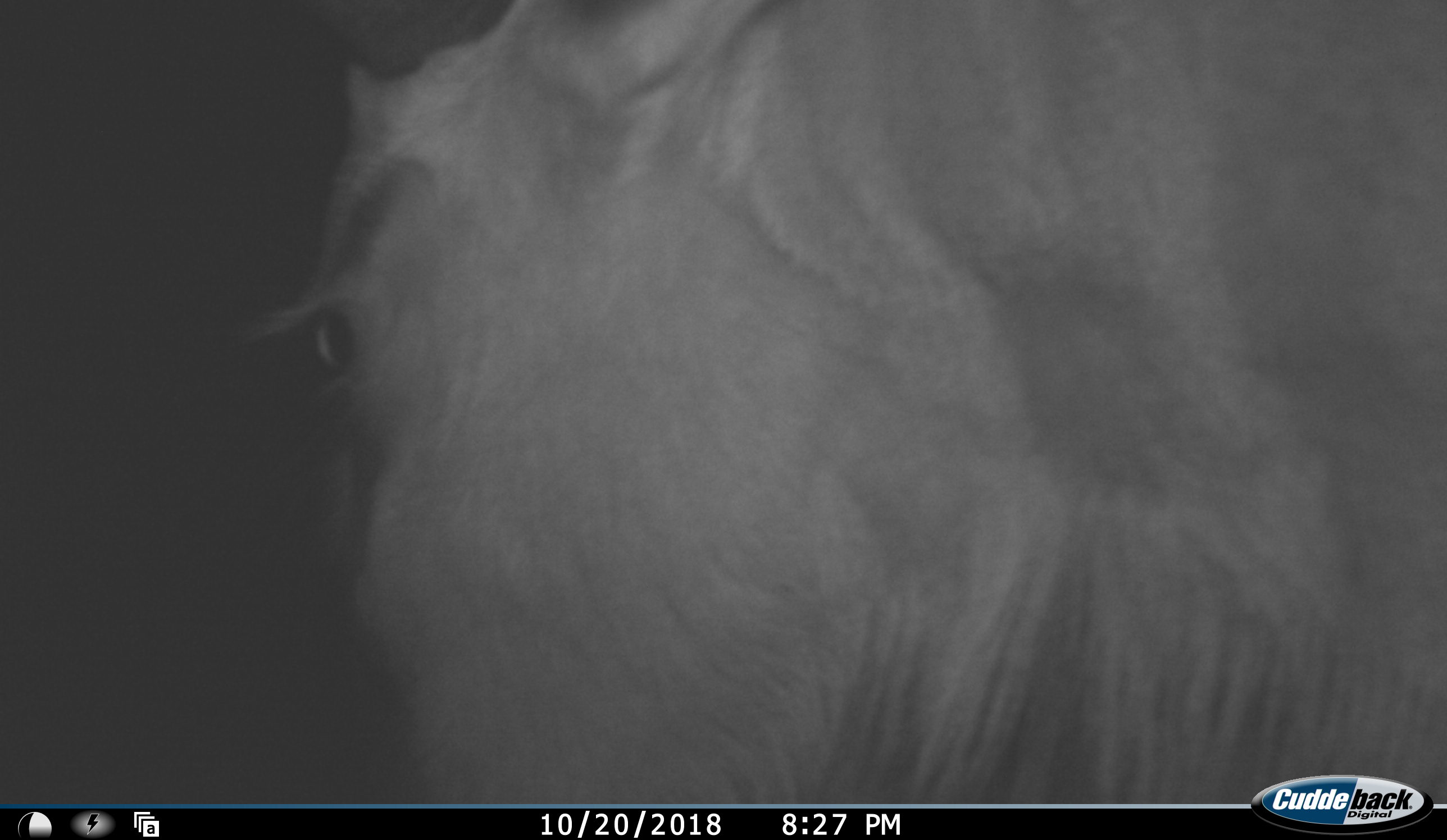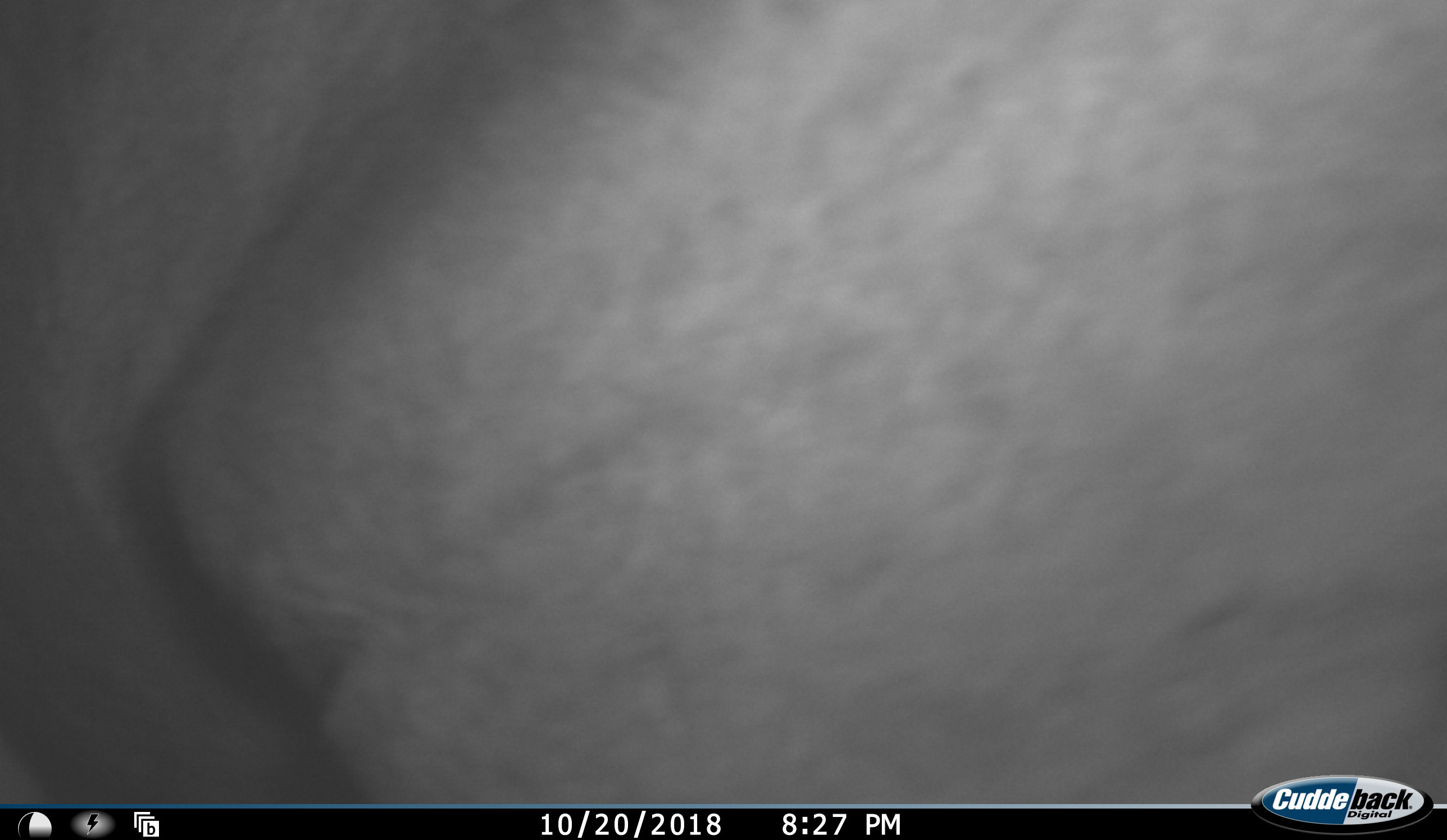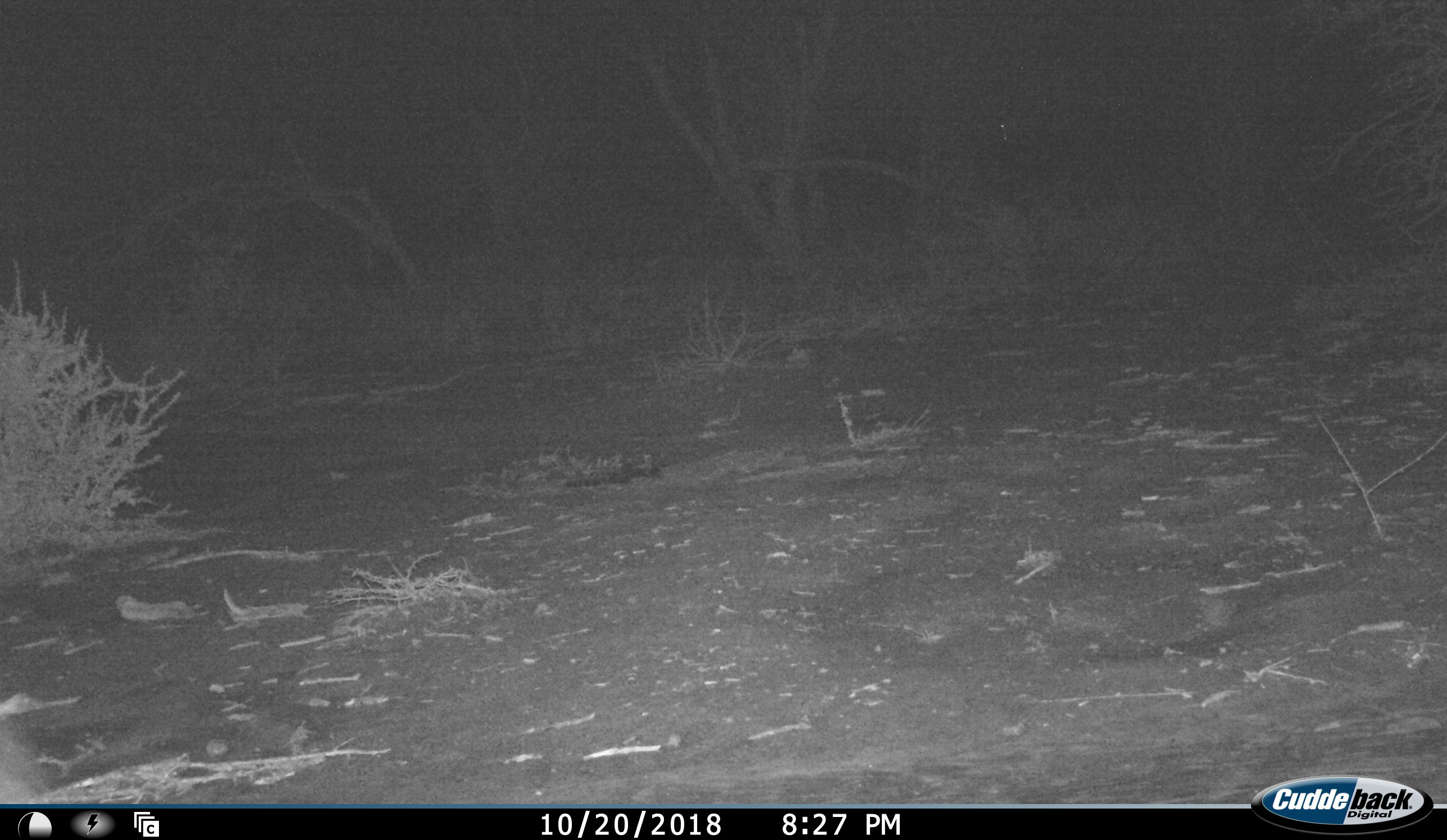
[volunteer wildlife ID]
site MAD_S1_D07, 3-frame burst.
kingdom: Animalia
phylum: Chordata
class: Mammalia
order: Artiodactyla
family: Bovidae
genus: Connochaetes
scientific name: Connochaetes taurinus taurinus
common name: blue wildebeest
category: wildebeestblue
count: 1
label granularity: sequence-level